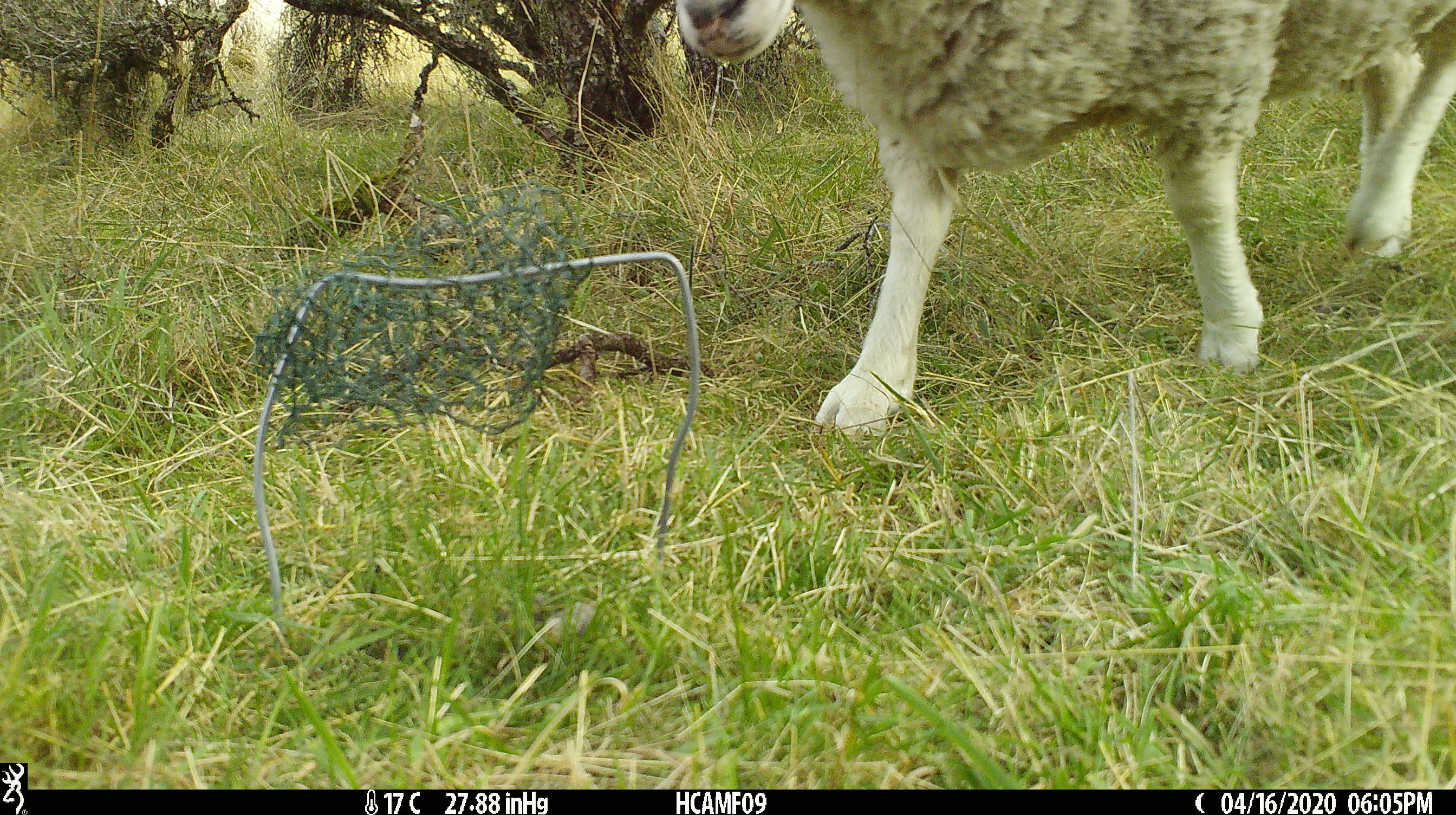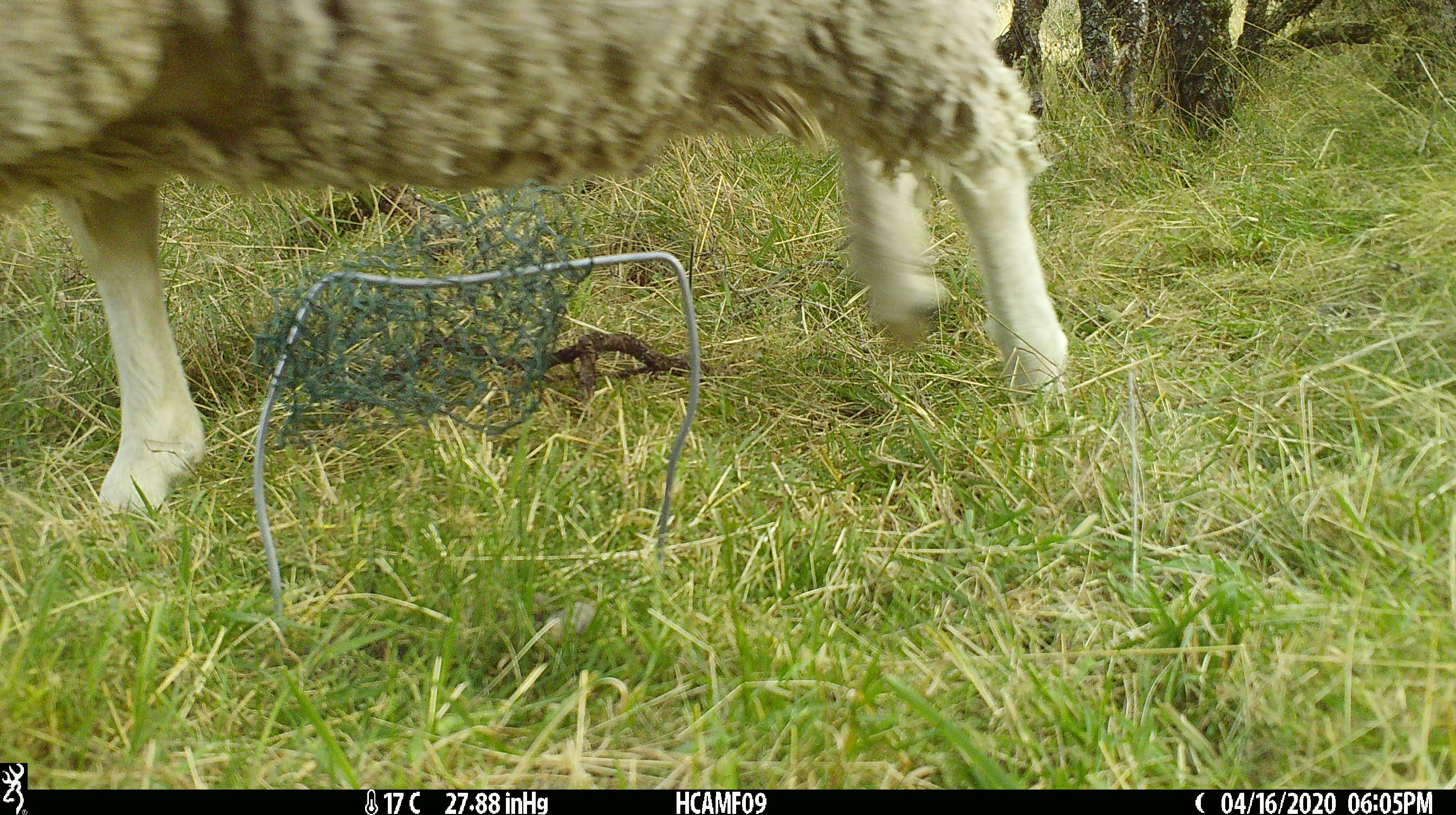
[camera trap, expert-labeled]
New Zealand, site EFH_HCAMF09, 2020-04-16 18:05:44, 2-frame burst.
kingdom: Animalia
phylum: Chordata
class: Mammalia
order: Artiodactyla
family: Bovidae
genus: Ovis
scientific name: Ovis aries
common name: domestic sheep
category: sheep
Sheep (domestic sheep) (Ovis aries).